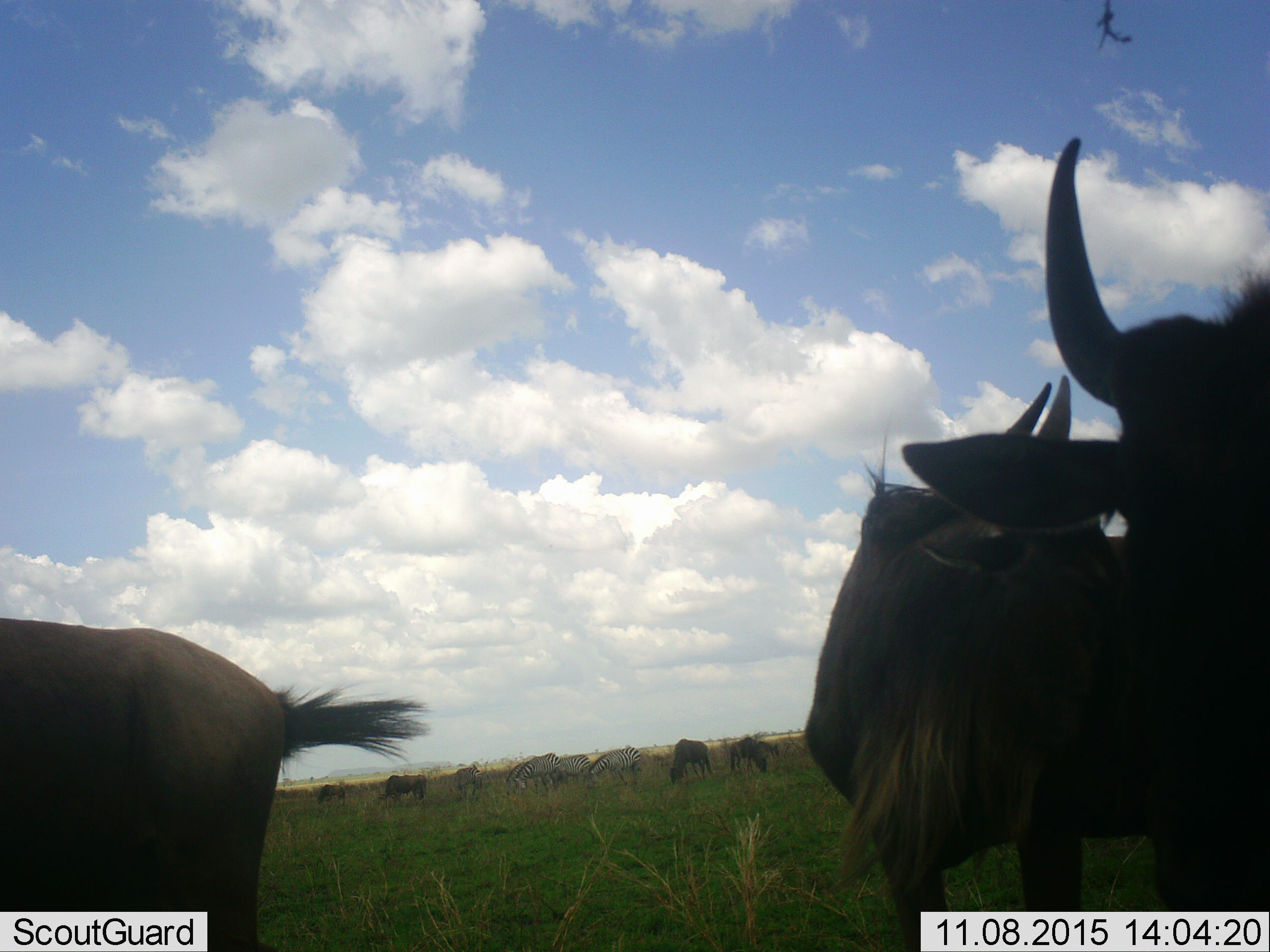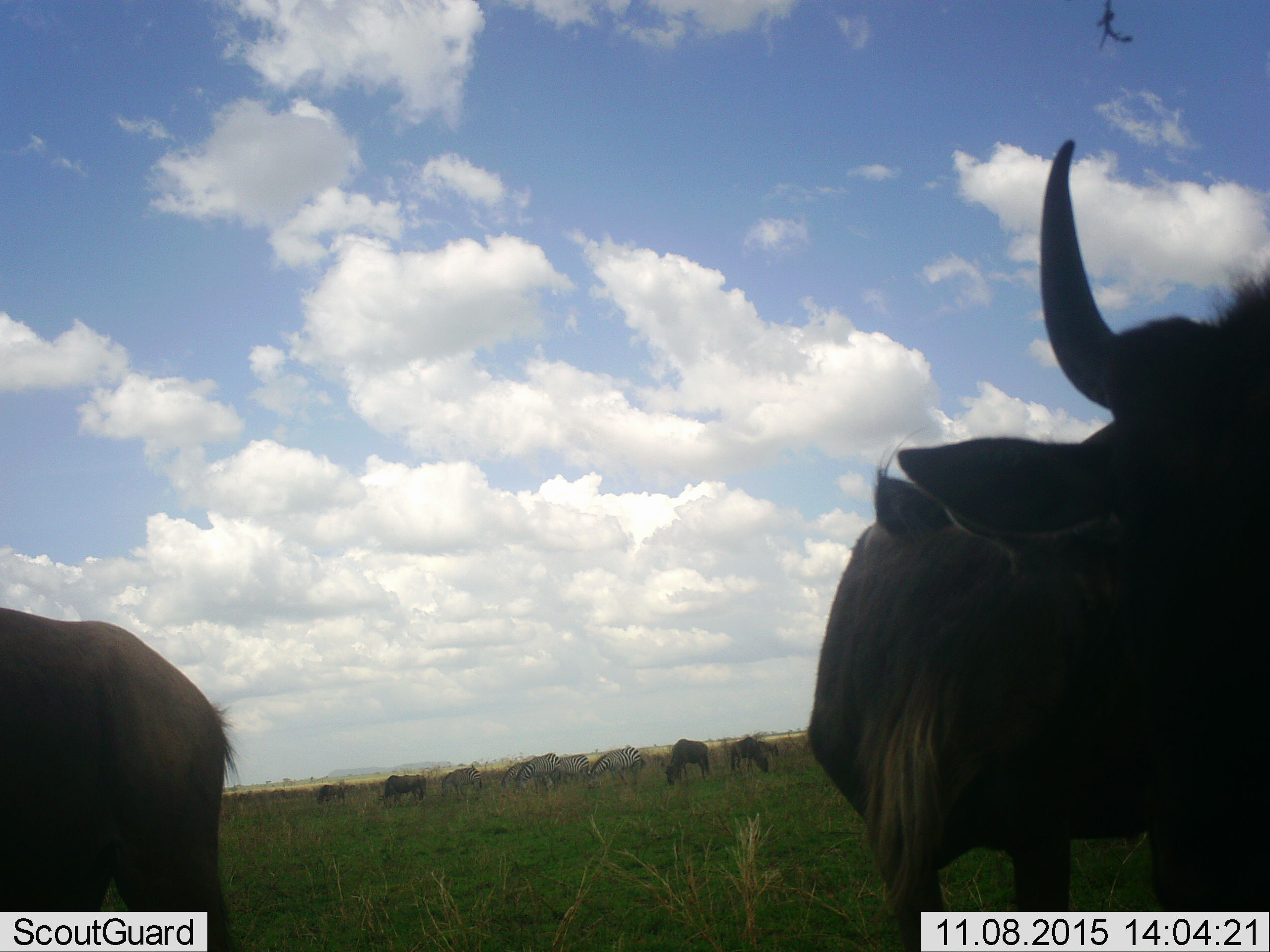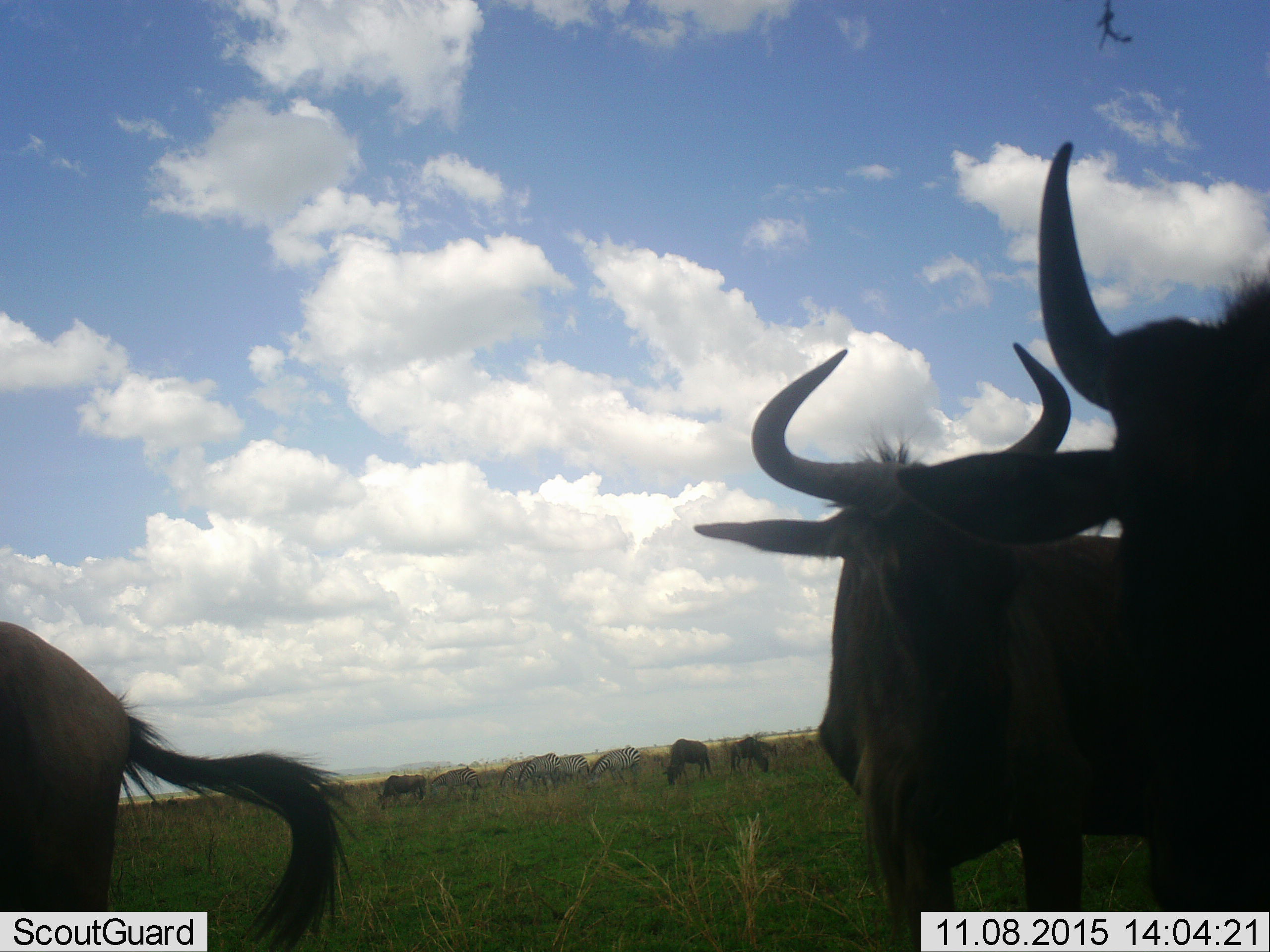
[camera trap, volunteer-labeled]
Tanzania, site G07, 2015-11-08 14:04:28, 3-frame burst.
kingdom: Animalia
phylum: Chordata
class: Mammalia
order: Artiodactyla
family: Bovidae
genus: Connochaetes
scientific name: Connochaetes taurinus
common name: blue wildebeest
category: wildebeest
Wildebeest (blue wildebeest) (Connochaetes taurinus), count 7. Behavior (volunteer vote fractions): standing 100%, resting 12%, moving 12%, interacting 0%. Young present (vote fraction): 0%. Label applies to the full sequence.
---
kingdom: Animalia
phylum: Chordata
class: Mammalia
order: Perissodactyla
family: Equidae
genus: Equus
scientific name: Equus quagga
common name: plains zebra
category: zebra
Zebra (plains zebra) (Equus quagga), count 5. Behavior (volunteer vote fractions): standing 20%, resting 0%, moving 0%, interacting 0%. Young present (vote fraction): 0%. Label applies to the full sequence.